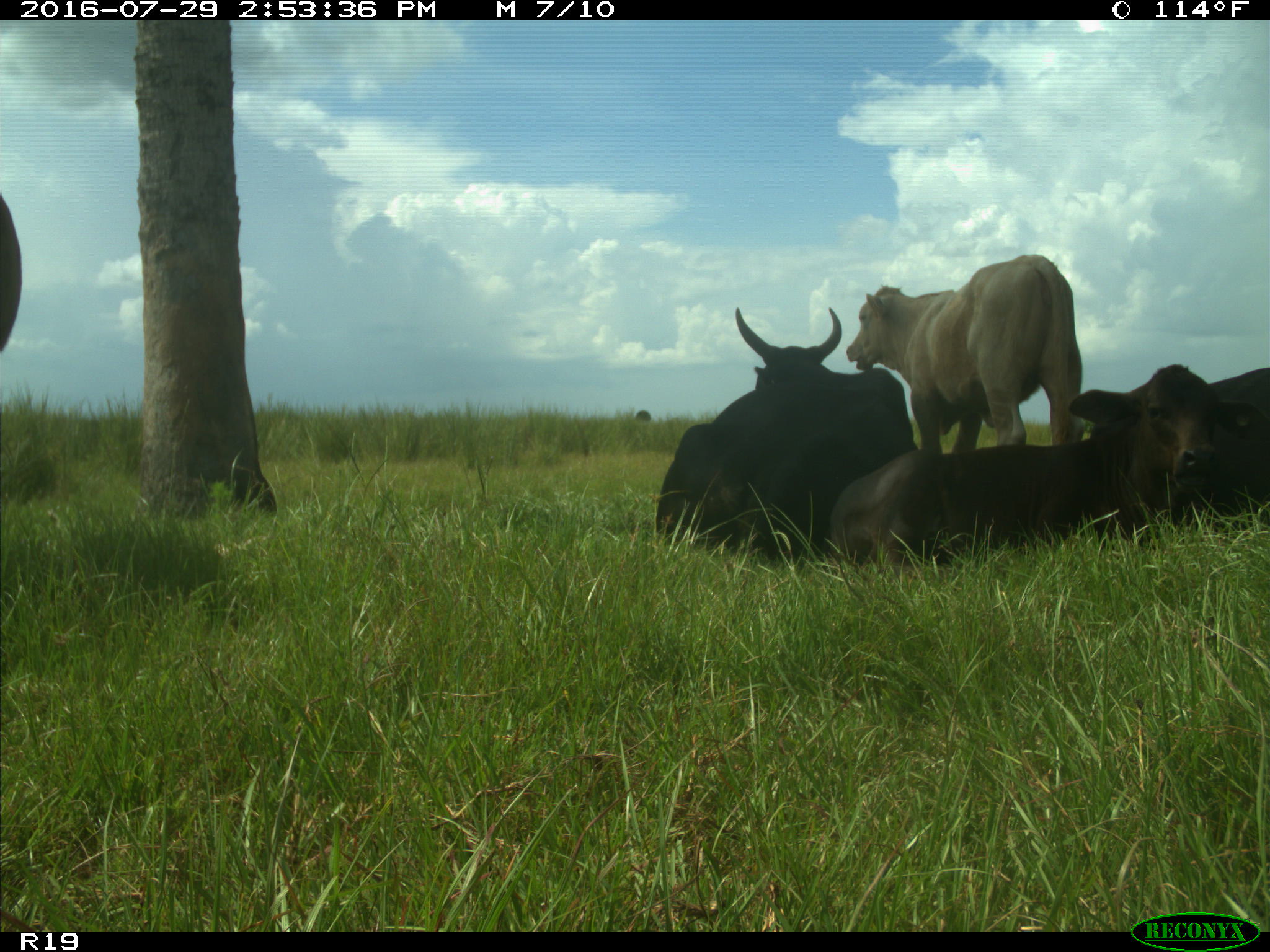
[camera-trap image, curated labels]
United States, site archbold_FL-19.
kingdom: Animalia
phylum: Chordata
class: Mammalia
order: Artiodactyla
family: Bovidae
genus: Bos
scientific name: Bos taurus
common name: domestic cow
Bos taurus (domestic cow).